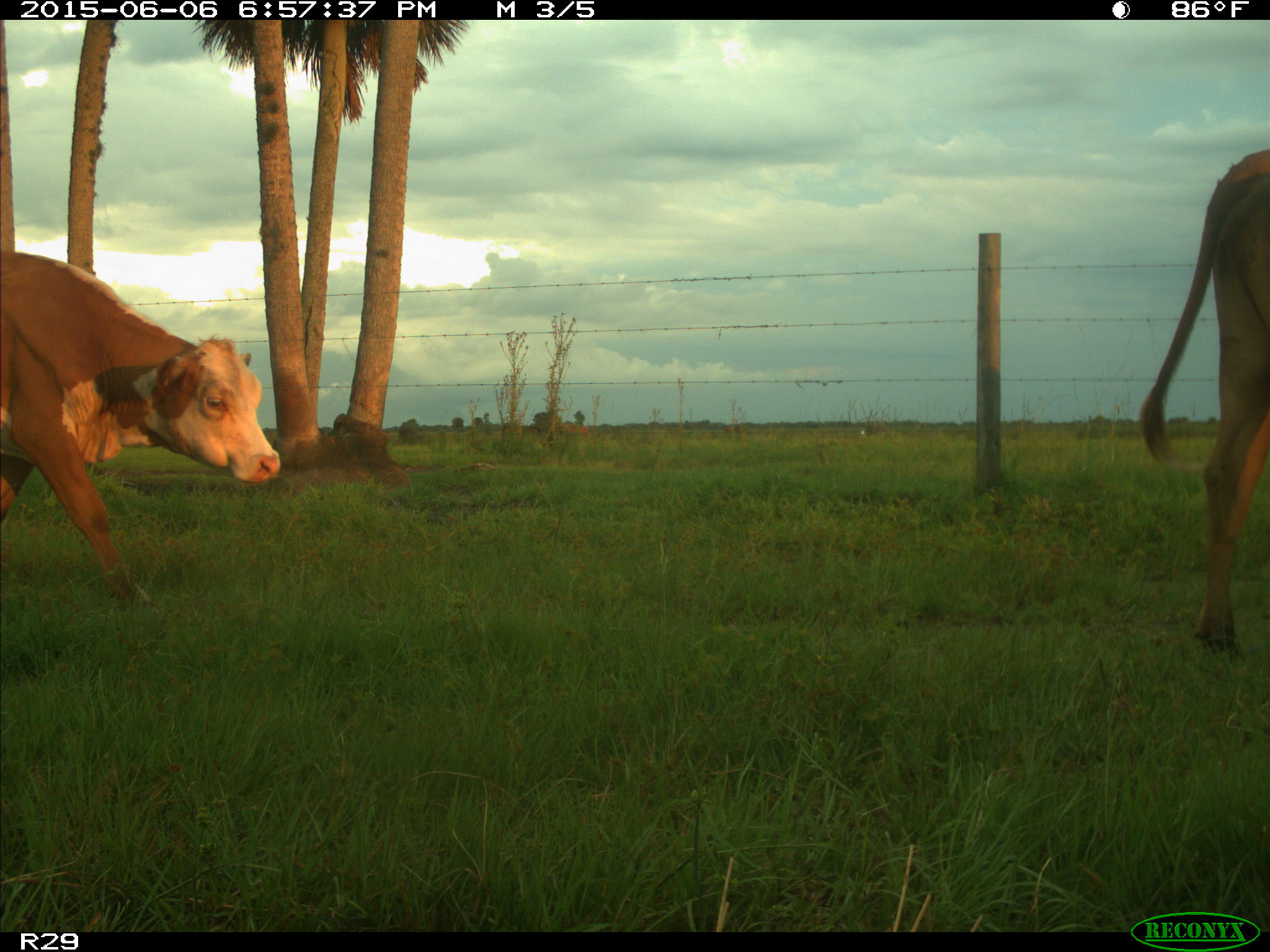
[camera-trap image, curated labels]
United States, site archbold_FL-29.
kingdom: Animalia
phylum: Chordata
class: Mammalia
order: Artiodactyla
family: Bovidae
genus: Bos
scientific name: Bos taurus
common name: domestic cow